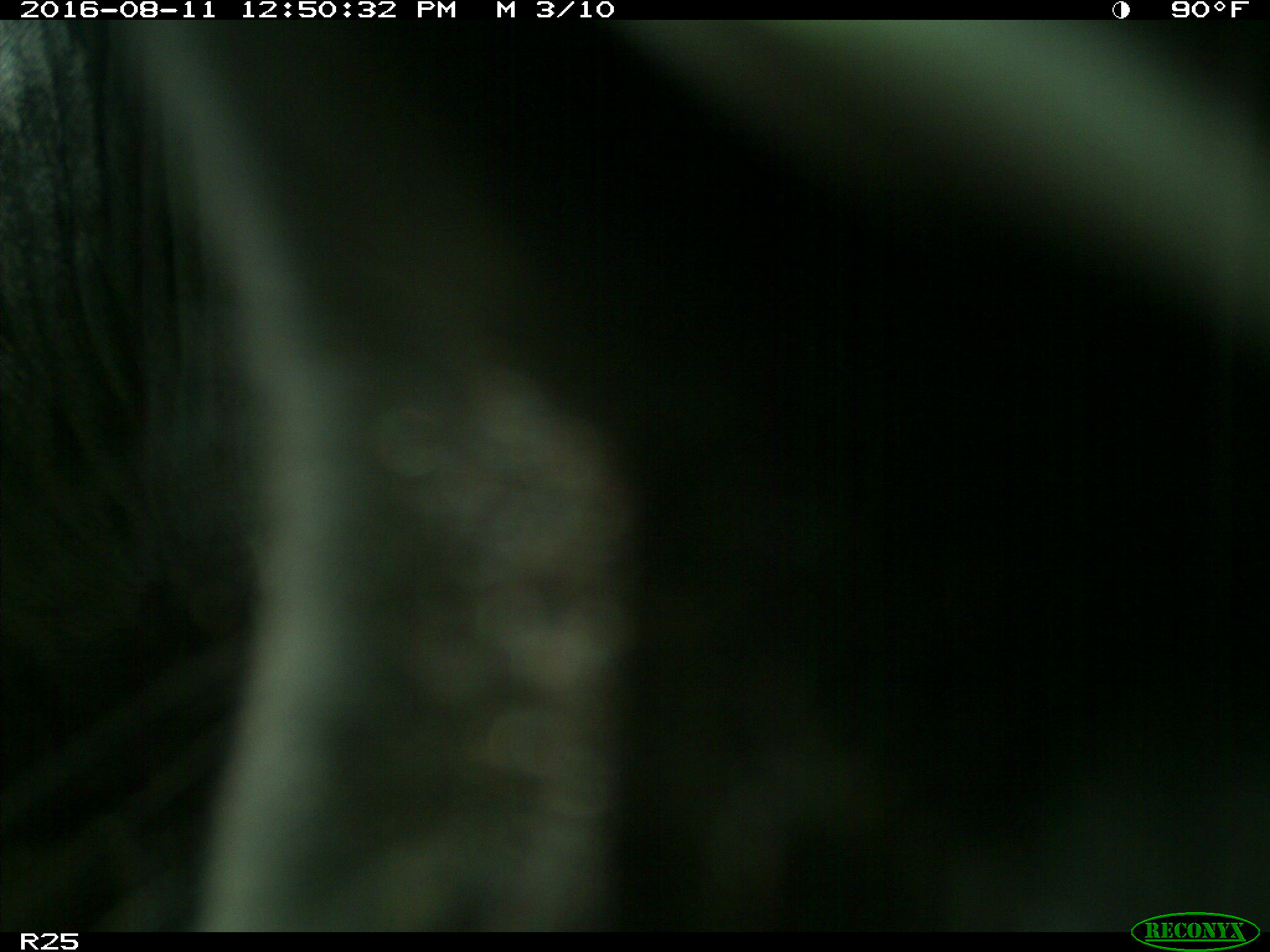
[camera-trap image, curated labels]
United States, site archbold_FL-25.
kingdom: Animalia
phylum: Chordata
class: Mammalia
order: Artiodactyla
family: Bovidae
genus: Bos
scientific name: Bos taurus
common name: domestic cow